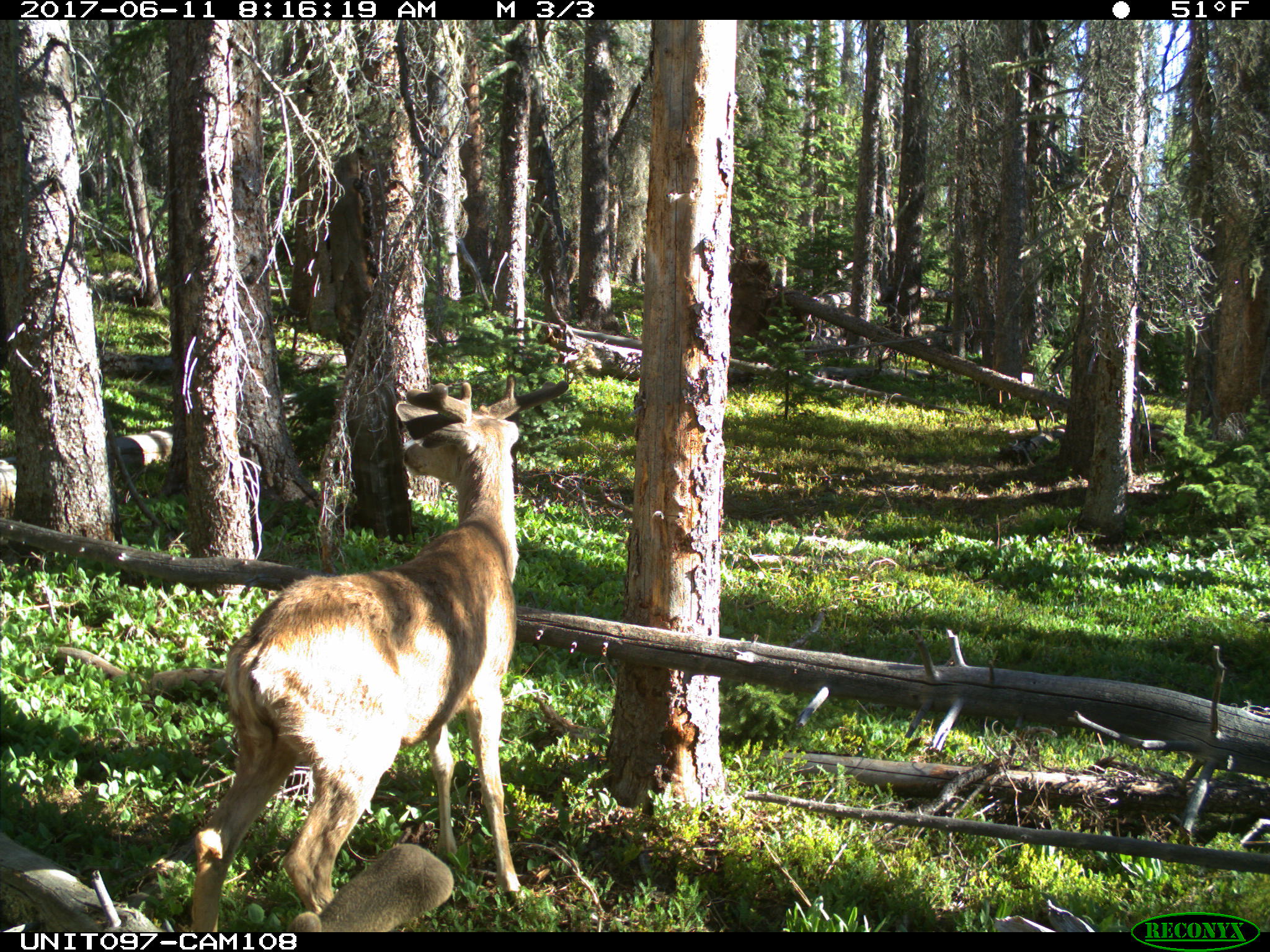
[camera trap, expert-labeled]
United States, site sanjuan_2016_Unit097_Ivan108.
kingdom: Animalia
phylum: Chordata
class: Mammalia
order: Artiodactyla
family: Cervidae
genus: Odocoileus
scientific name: Odocoileus hemionus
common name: mule deer